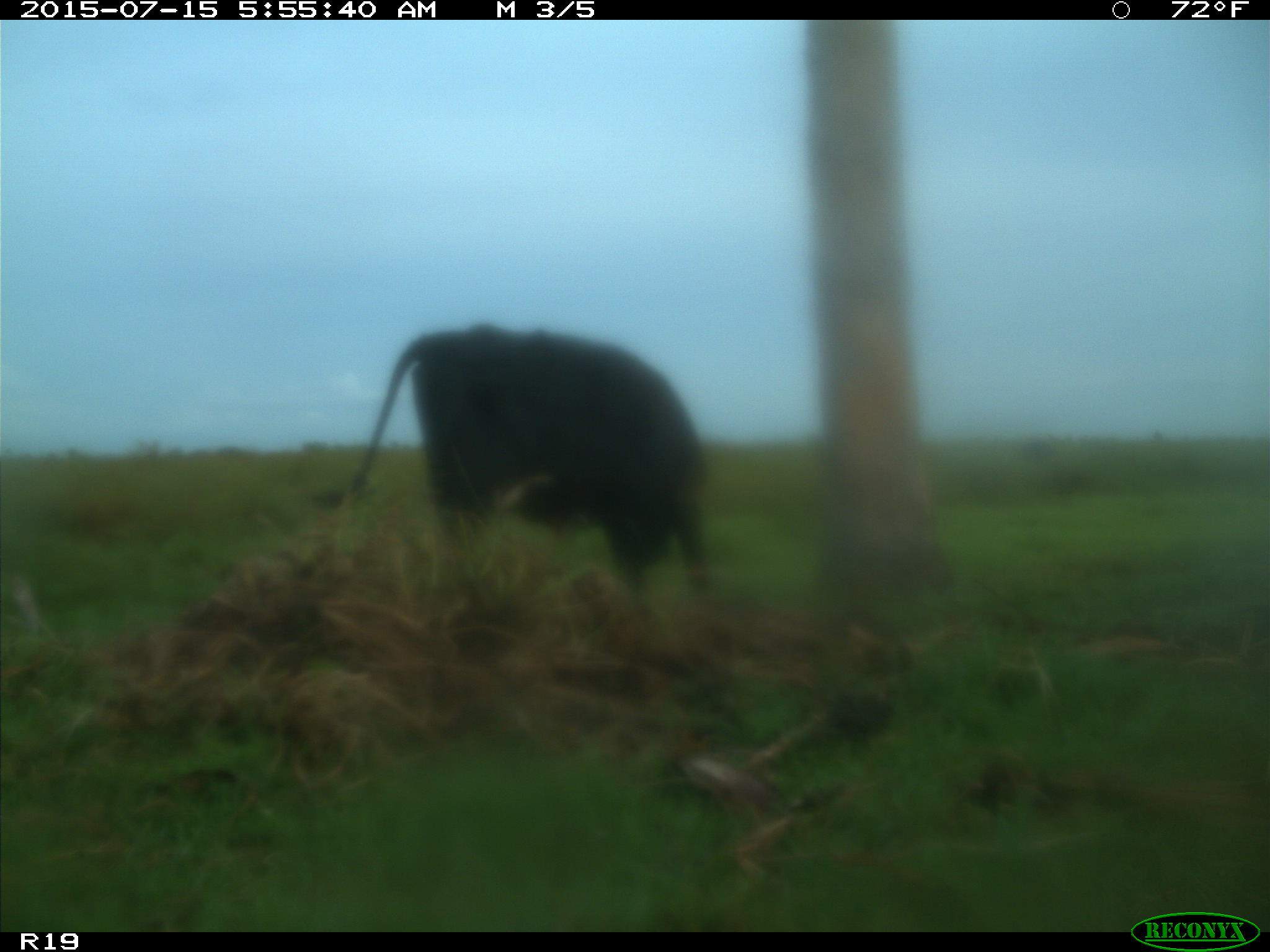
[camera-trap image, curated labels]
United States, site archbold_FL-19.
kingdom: Animalia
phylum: Chordata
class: Mammalia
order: Artiodactyla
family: Bovidae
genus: Bos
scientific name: Bos taurus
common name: domestic cow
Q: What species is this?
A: Bos taurus (domestic cow).